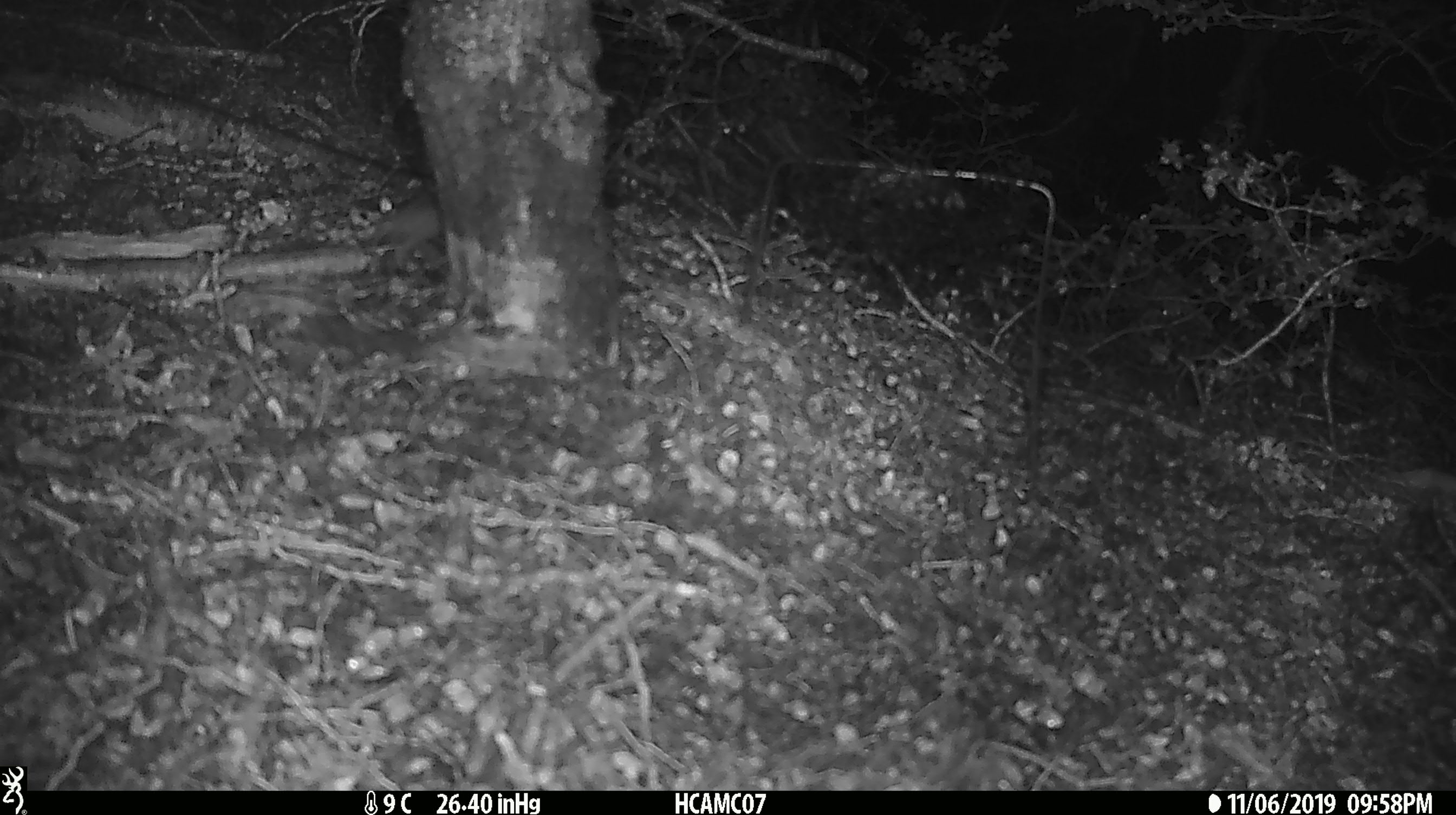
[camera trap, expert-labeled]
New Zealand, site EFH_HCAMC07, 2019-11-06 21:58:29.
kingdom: Animalia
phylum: Chordata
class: Mammalia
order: Rodentia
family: Muridae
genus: Mus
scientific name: Mus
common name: mouse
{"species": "mouse (Mus)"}